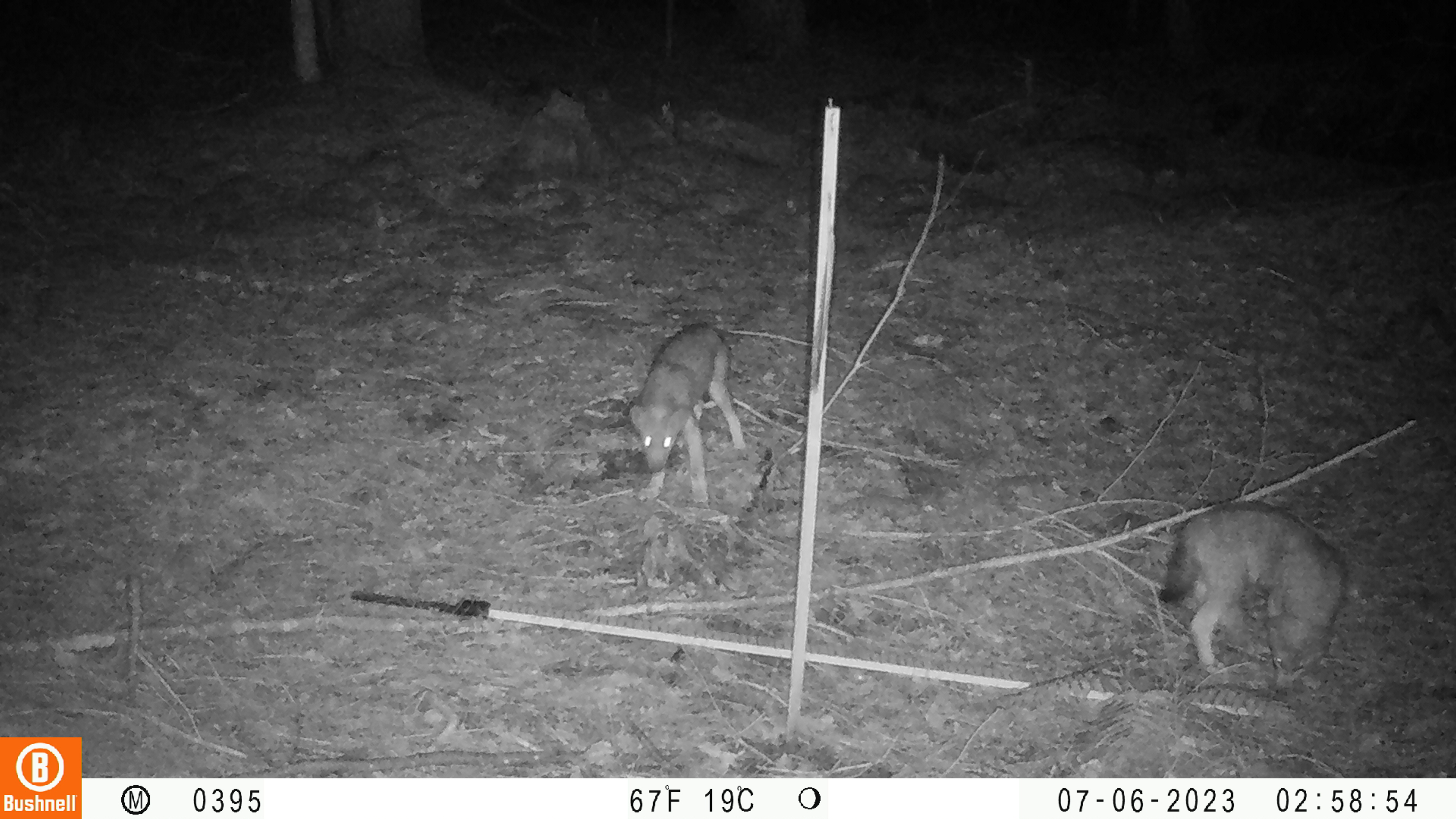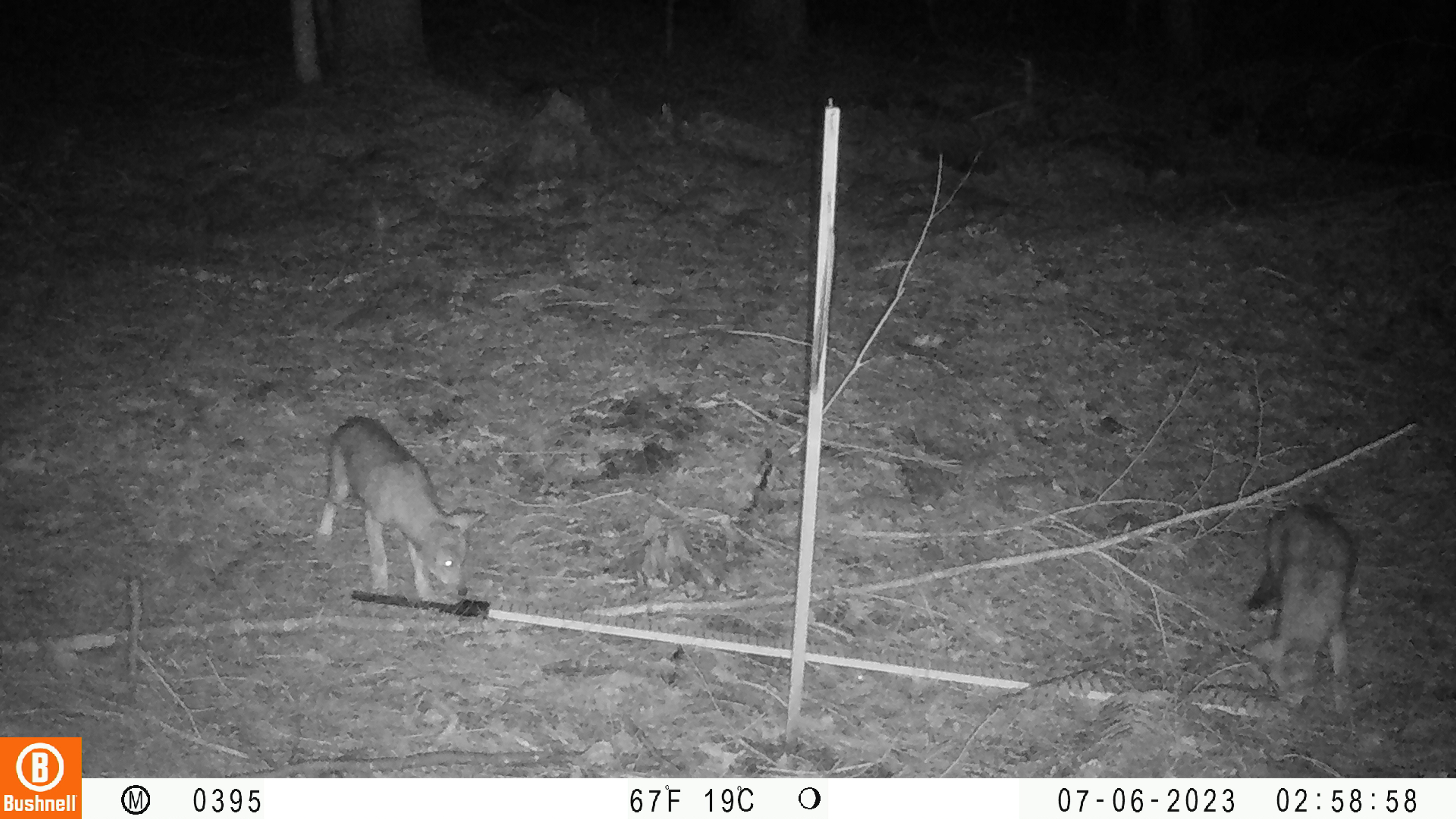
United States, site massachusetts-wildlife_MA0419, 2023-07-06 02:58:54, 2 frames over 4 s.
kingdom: Animalia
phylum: Chordata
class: Mammalia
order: Carnivora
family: Canidae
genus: Urocyon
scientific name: Urocyon cinereoargenteus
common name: gray fox